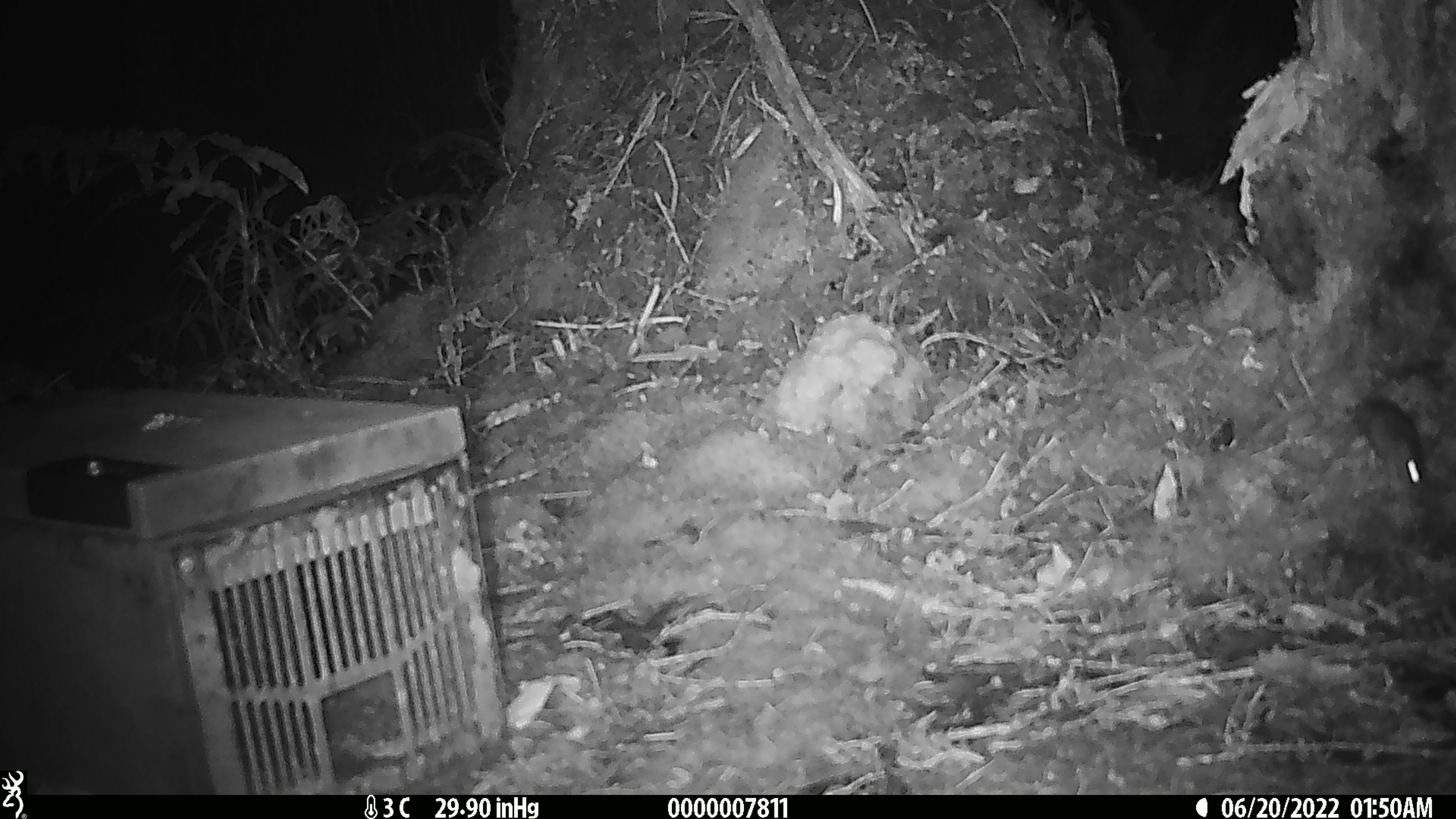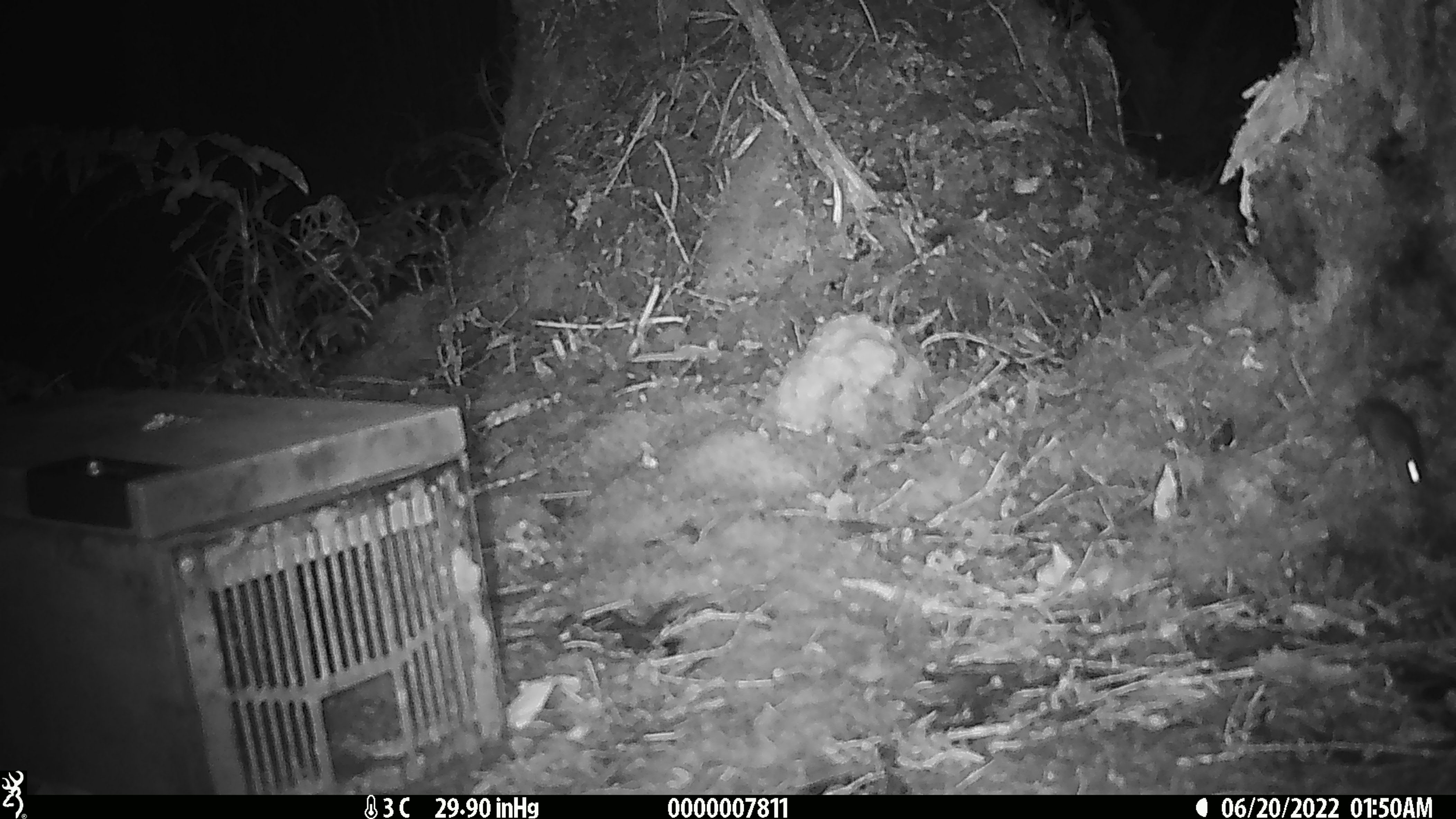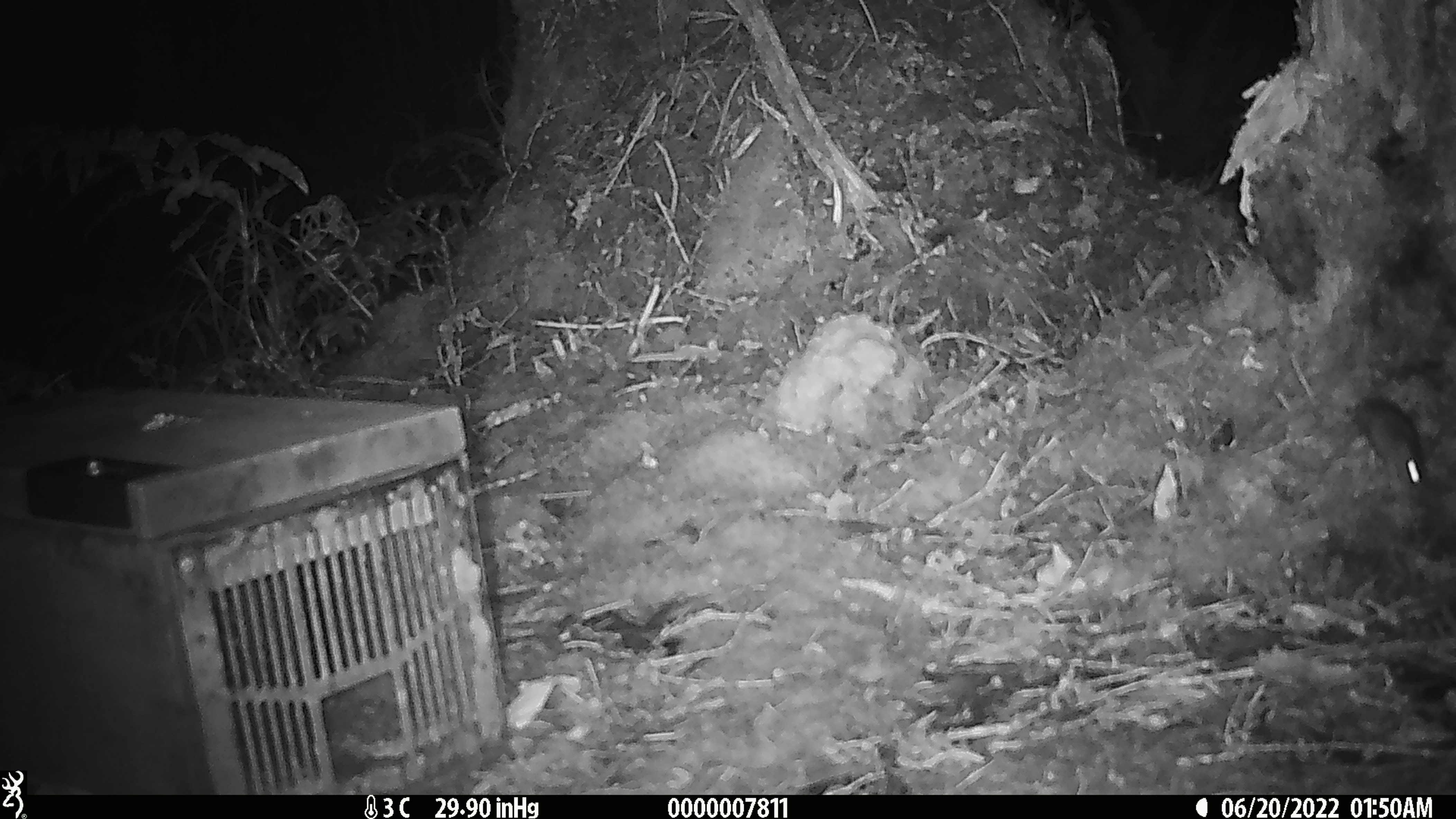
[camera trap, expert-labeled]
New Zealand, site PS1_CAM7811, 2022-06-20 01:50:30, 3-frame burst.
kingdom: Animalia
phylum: Chordata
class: Mammalia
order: Rodentia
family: Muridae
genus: Mus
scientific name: Mus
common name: mouse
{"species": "mouse (Mus)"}